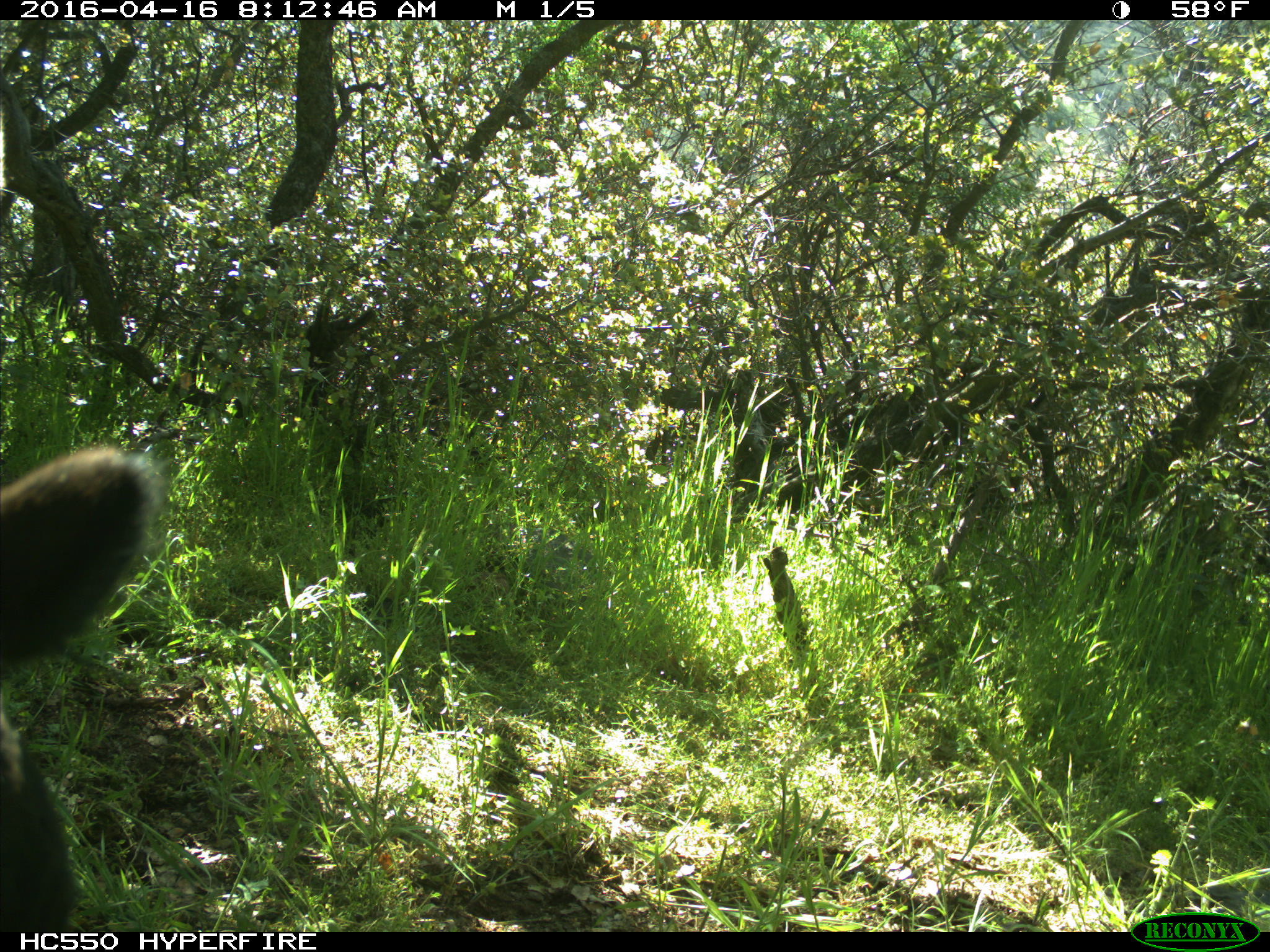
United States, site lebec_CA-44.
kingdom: Animalia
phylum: Chordata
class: Mammalia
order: Artiodactyla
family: Bovidae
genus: Bos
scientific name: Bos taurus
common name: domestic cow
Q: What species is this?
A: Bos taurus (domestic cow).